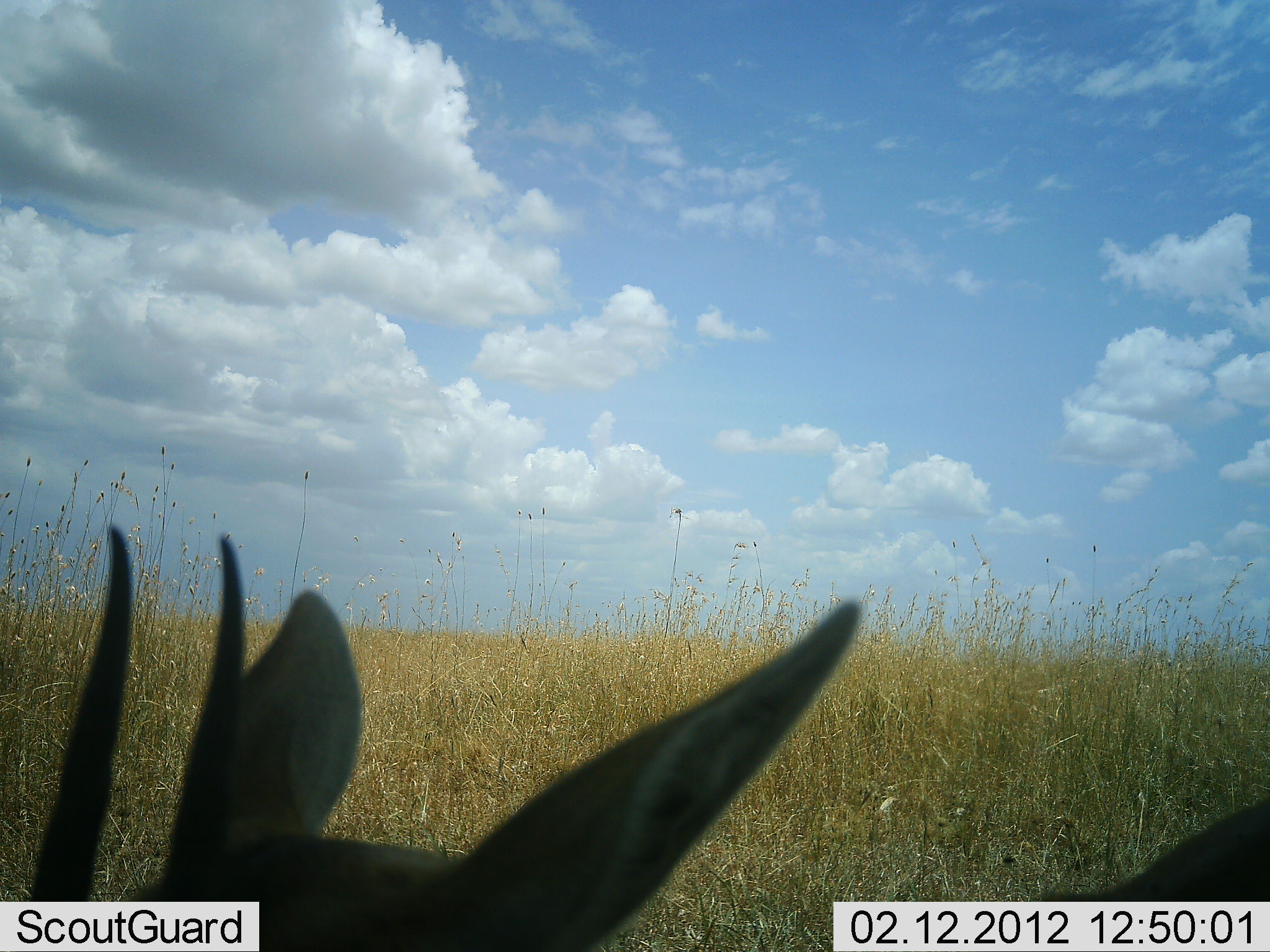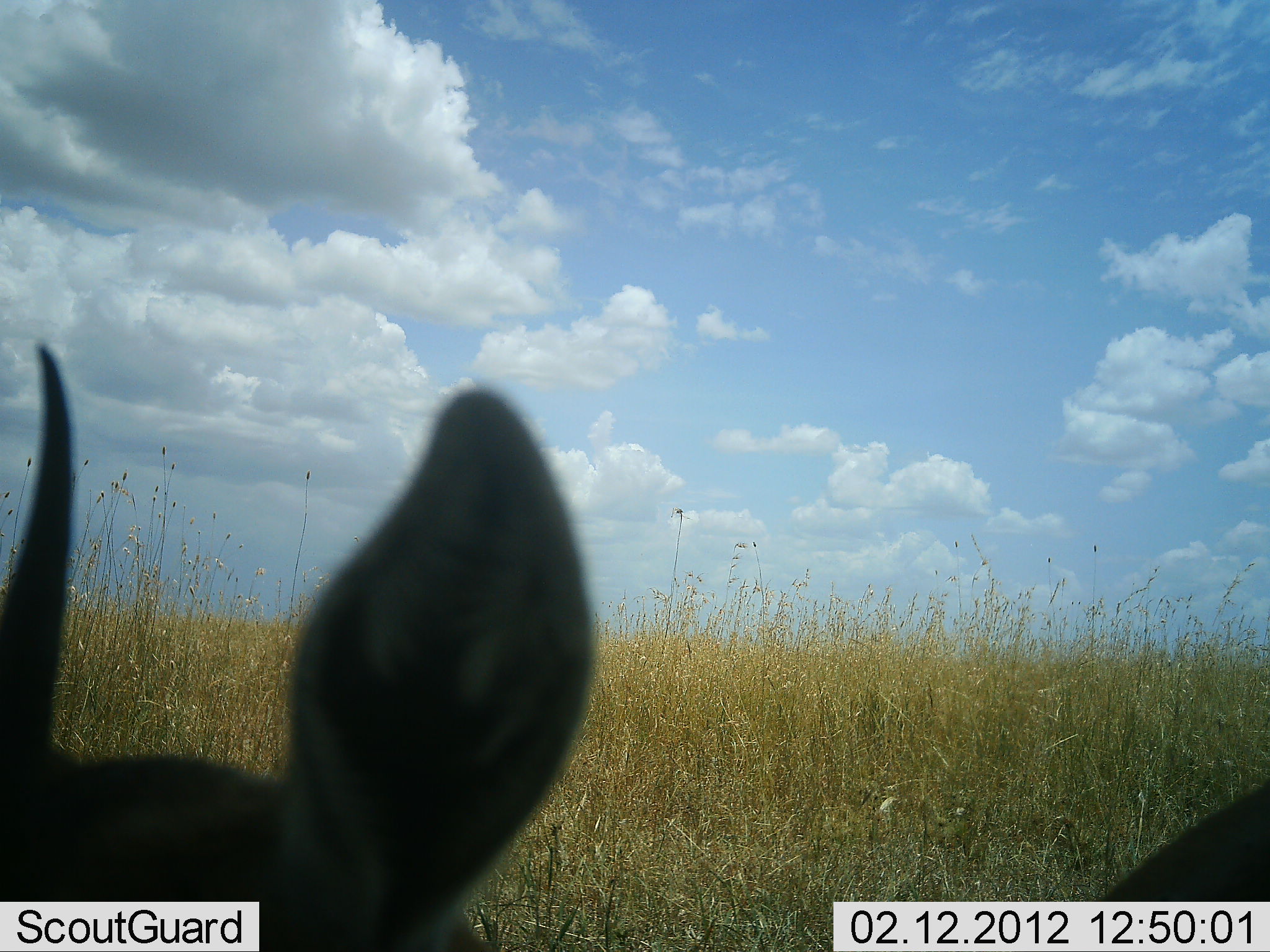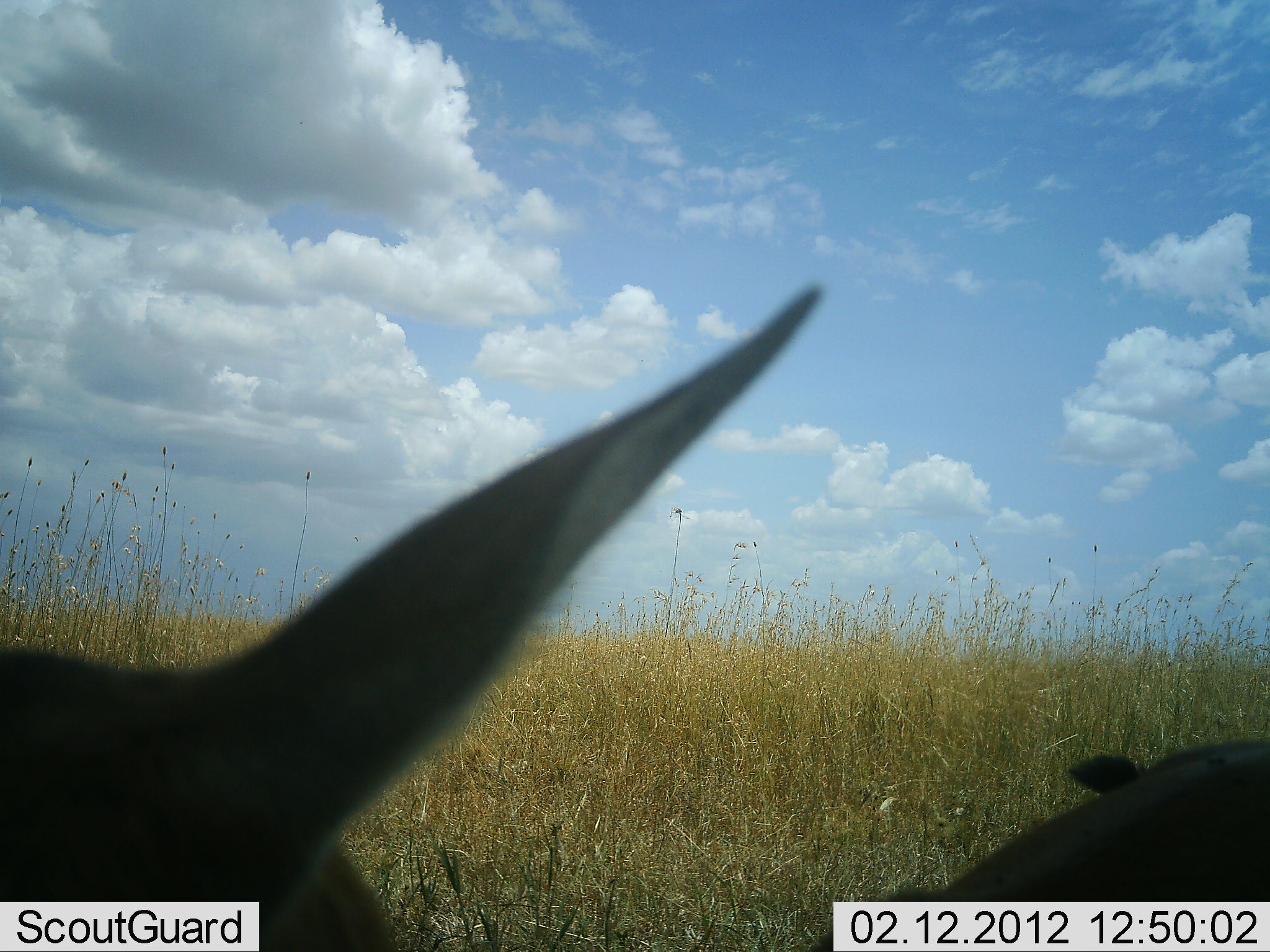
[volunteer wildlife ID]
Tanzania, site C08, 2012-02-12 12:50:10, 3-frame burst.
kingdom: Animalia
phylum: Chordata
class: Mammalia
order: Artiodactyla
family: Bovidae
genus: Eudorcas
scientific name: Eudorcas thomsonii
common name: thomson's gazelle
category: gazellethomsons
Gazellethomsons (thomson's gazelle) (Eudorcas thomsonii), count 1. Behavior (volunteer vote fractions): standing 67%, resting 0%, moving 33%, interacting 0%. Young present (vote fraction): 0%. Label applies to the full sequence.